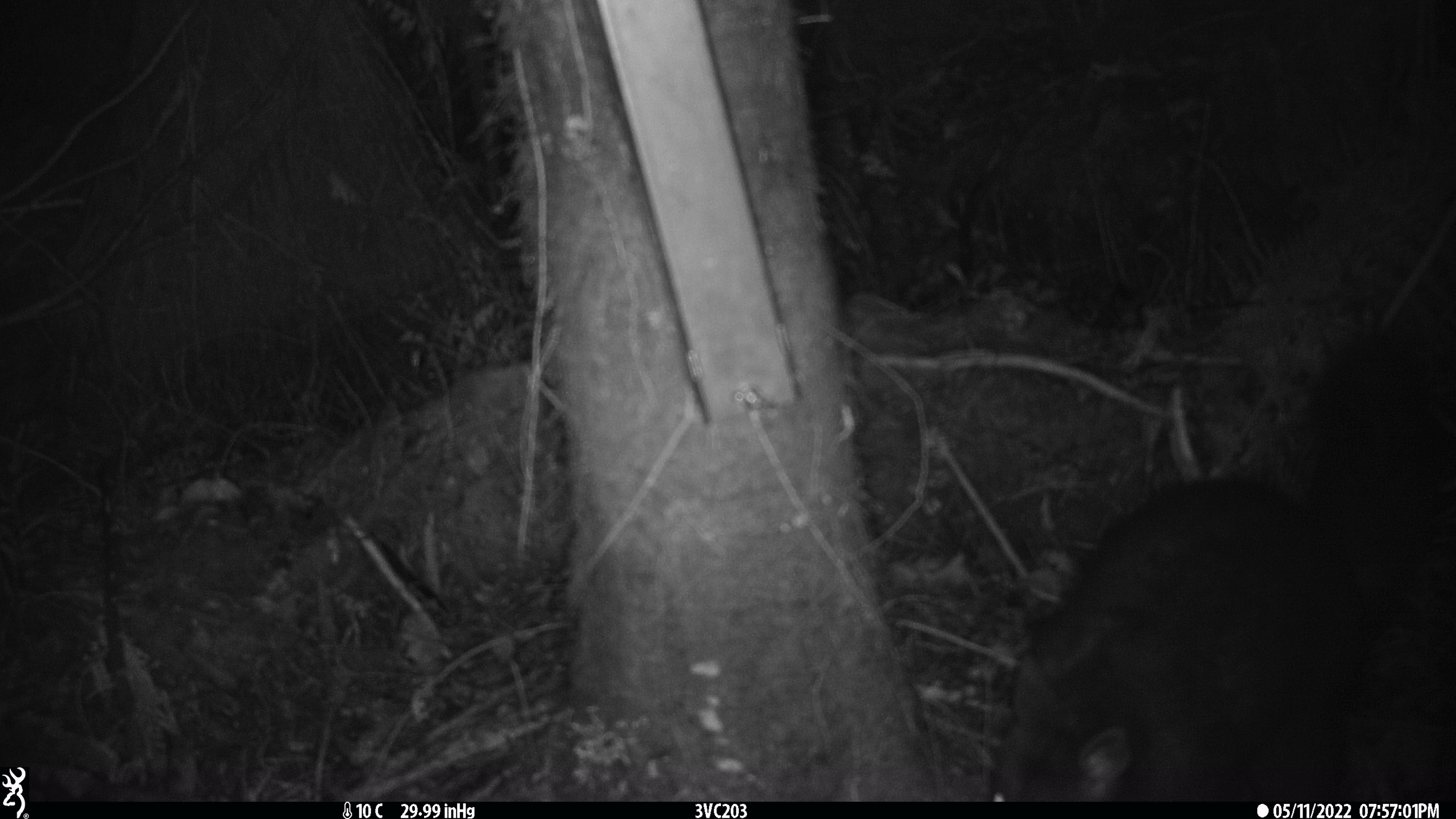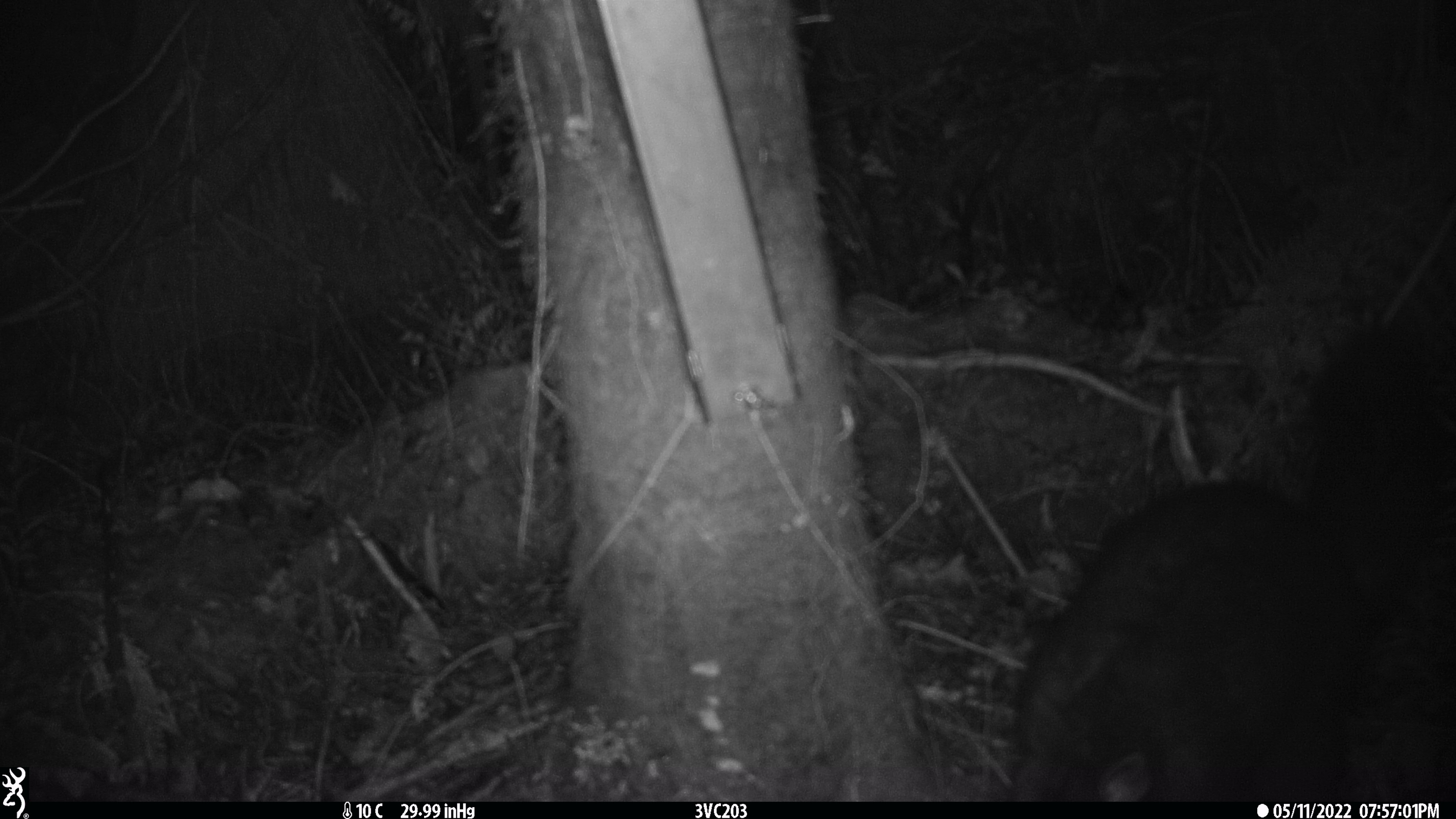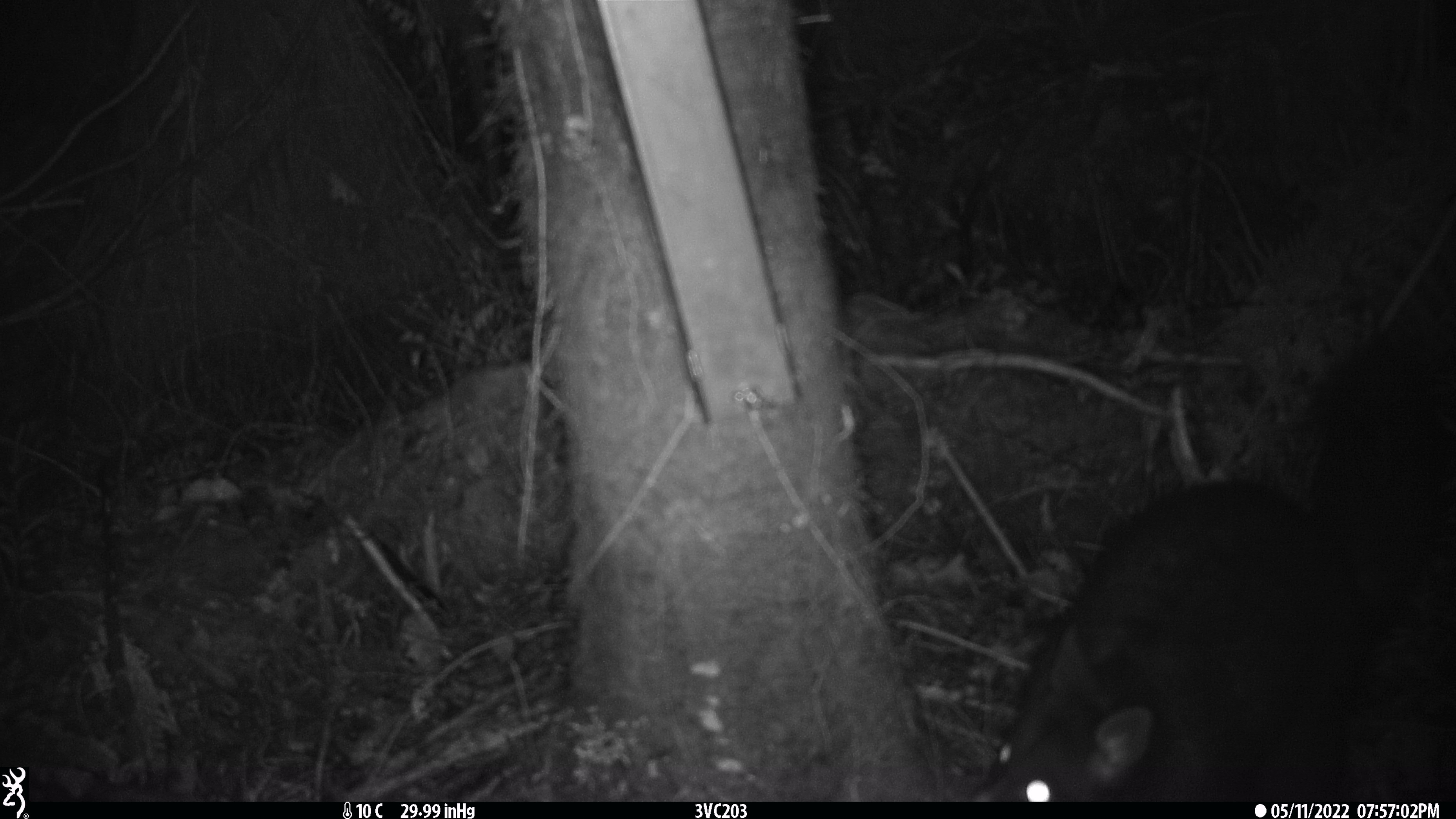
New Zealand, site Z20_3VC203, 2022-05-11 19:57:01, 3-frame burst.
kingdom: Animalia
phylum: Chordata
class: Mammalia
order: Diprotodontia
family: Phalangeridae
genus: Trichosurus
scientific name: Trichosurus vulpecula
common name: common brushtail possum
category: possum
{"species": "possum (common brushtail possum) (Trichosurus vulpecula)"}